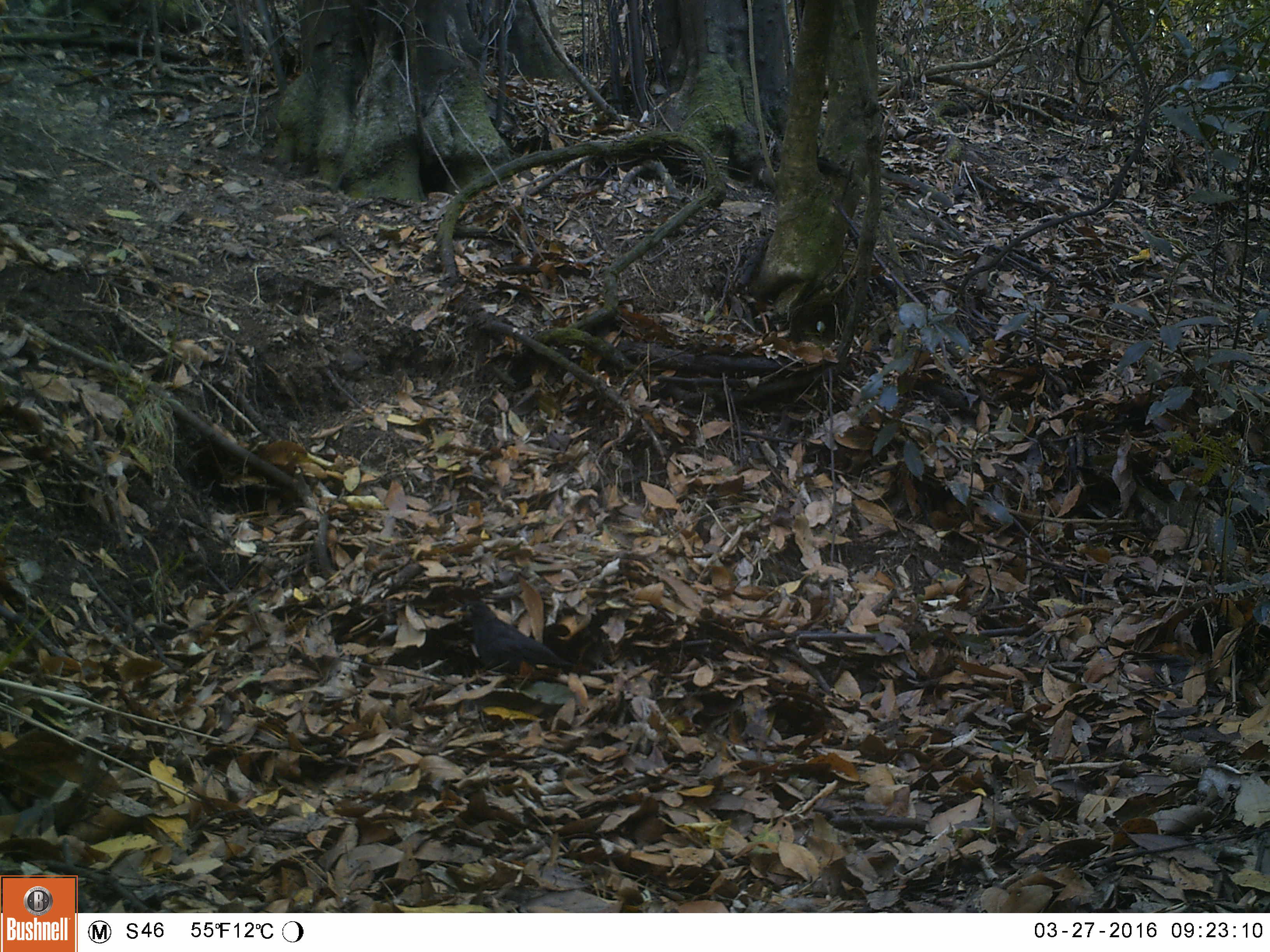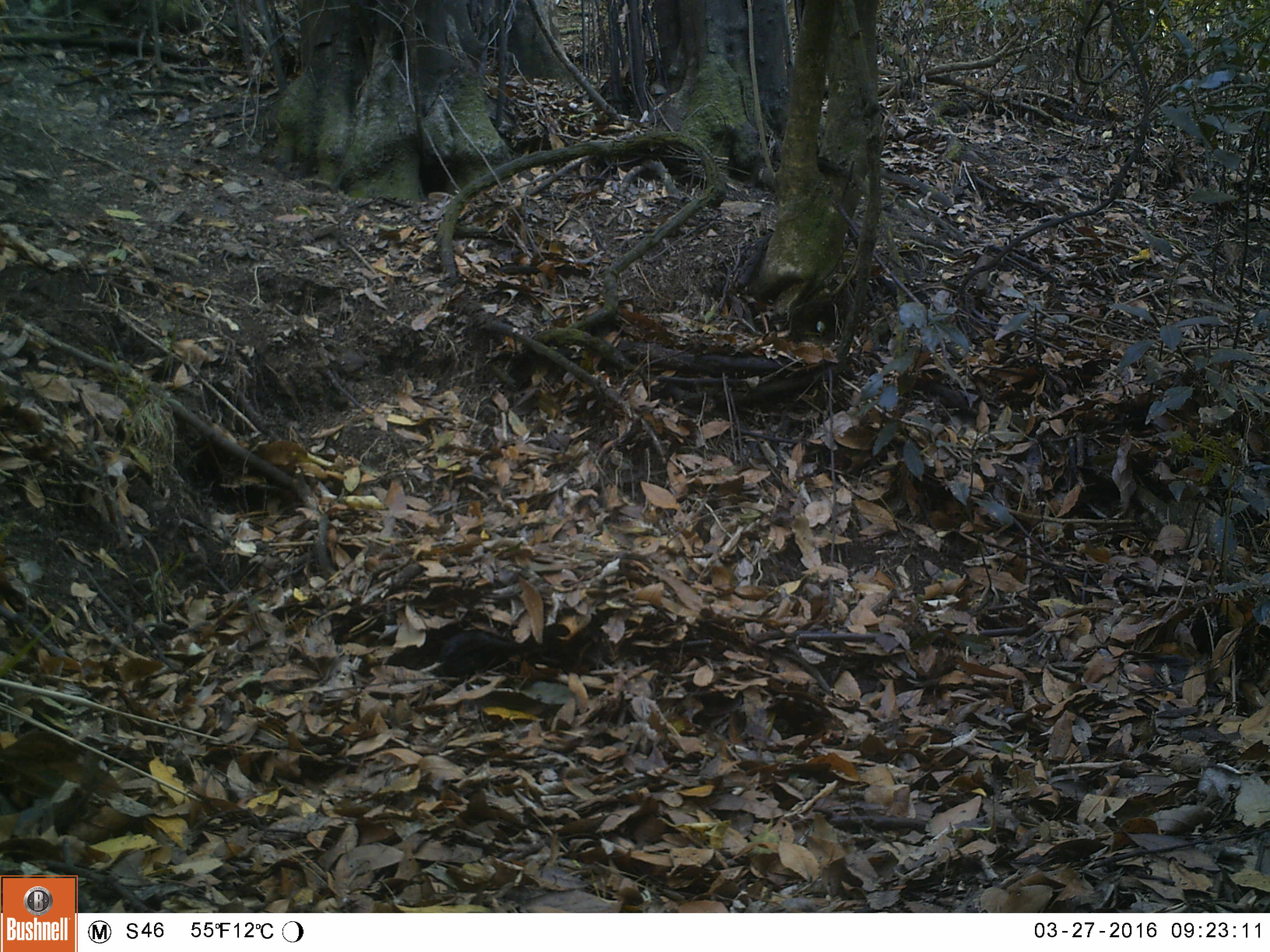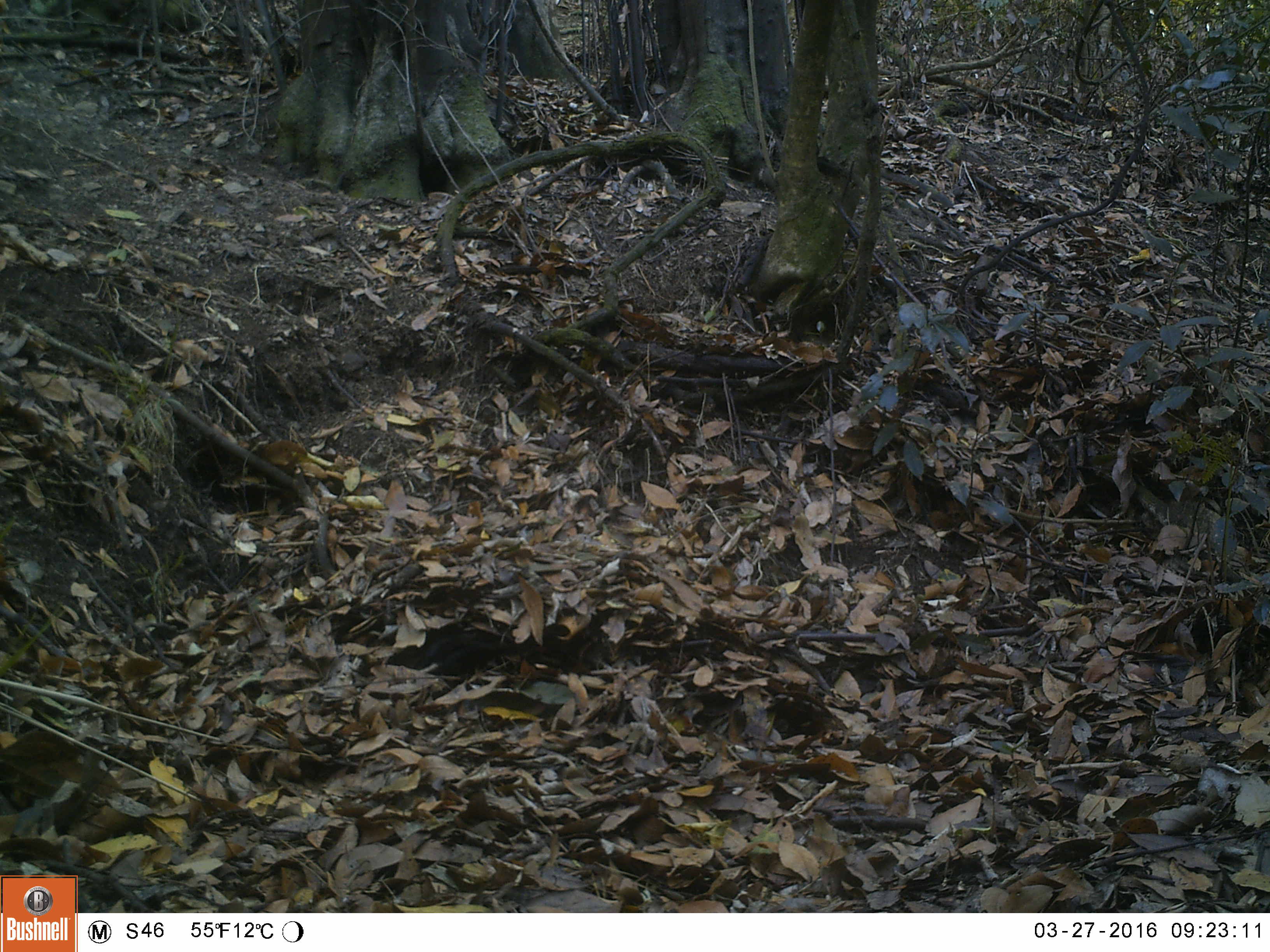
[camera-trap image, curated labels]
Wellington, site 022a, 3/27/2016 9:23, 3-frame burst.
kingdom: Animalia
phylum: Chordata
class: Aves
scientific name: Aves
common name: bird